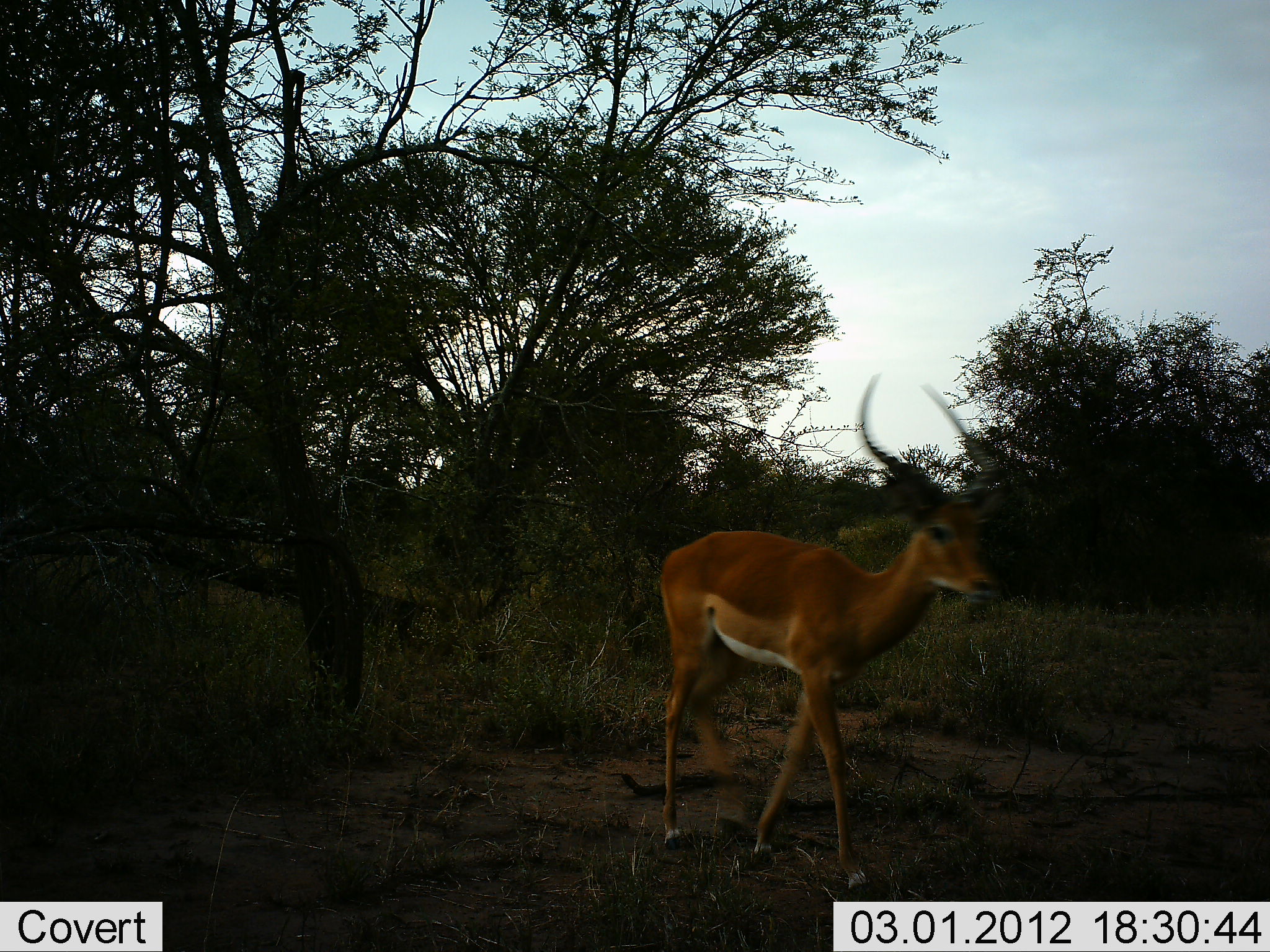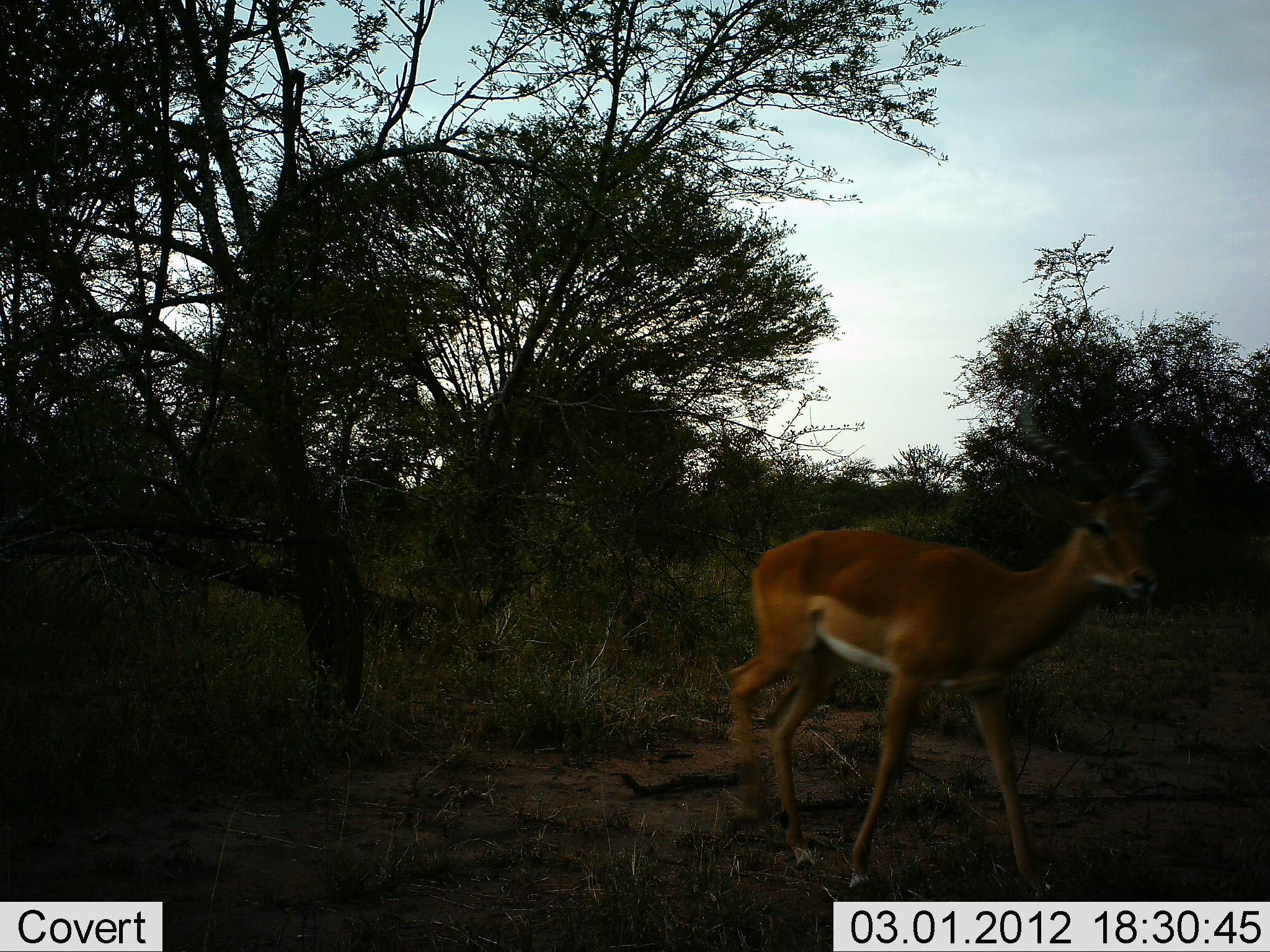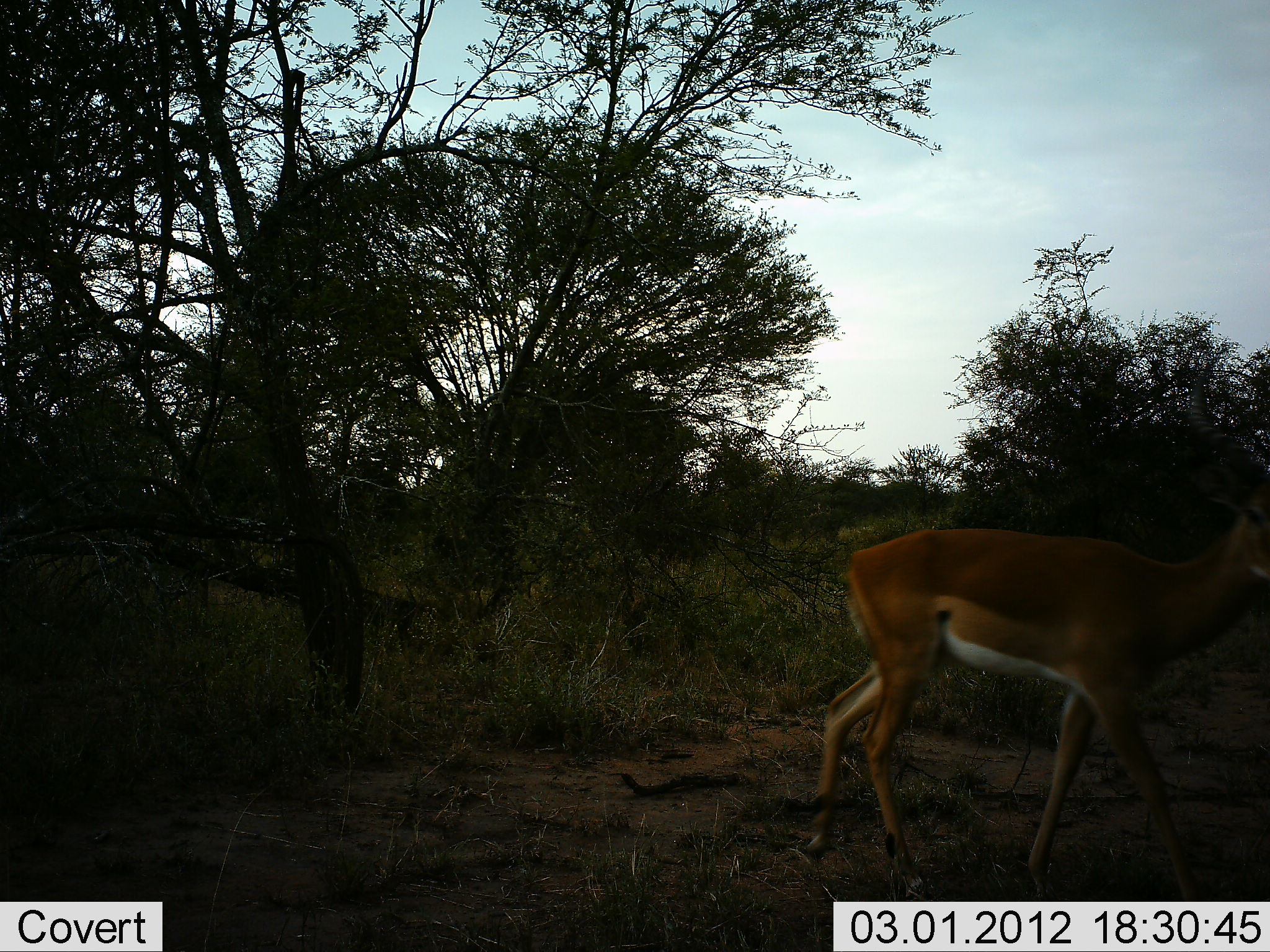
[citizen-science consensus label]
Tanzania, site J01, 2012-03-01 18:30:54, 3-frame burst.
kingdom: Animalia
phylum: Chordata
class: Mammalia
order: Artiodactyla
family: Bovidae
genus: Aepyceros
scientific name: Aepyceros melampus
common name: impala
Impala (Aepyceros melampus), count 1. Behavior (volunteer vote fractions): standing 0%, resting 0%, moving 100%, interacting 0%. Young present (vote fraction): 0%. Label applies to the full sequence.